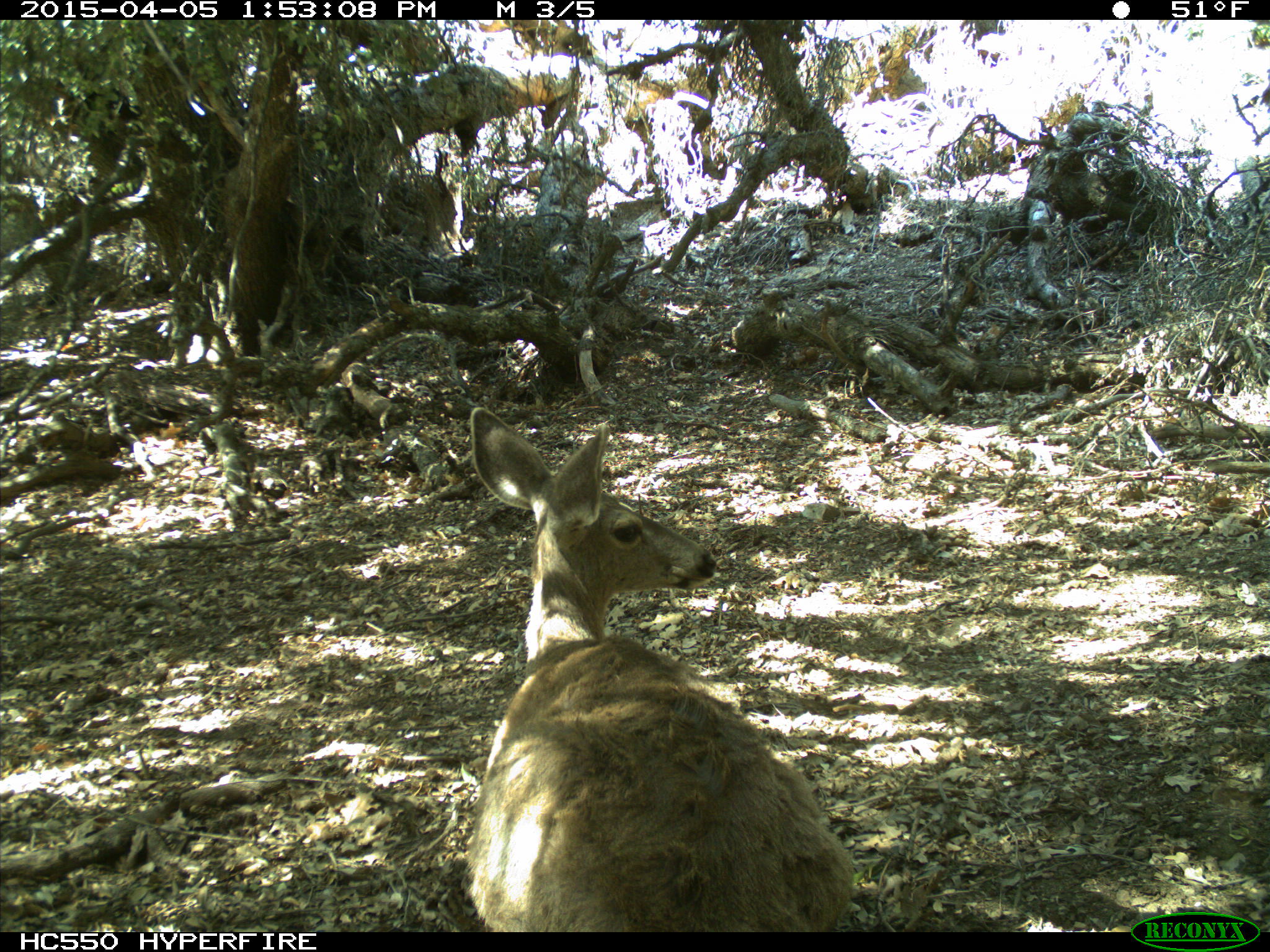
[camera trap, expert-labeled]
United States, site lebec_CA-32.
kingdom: Animalia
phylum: Chordata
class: Mammalia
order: Artiodactyla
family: Cervidae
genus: Odocoileus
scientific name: Odocoileus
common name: deer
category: unidentified deer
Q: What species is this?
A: Unidentified deer (deer) (Odocoileus).